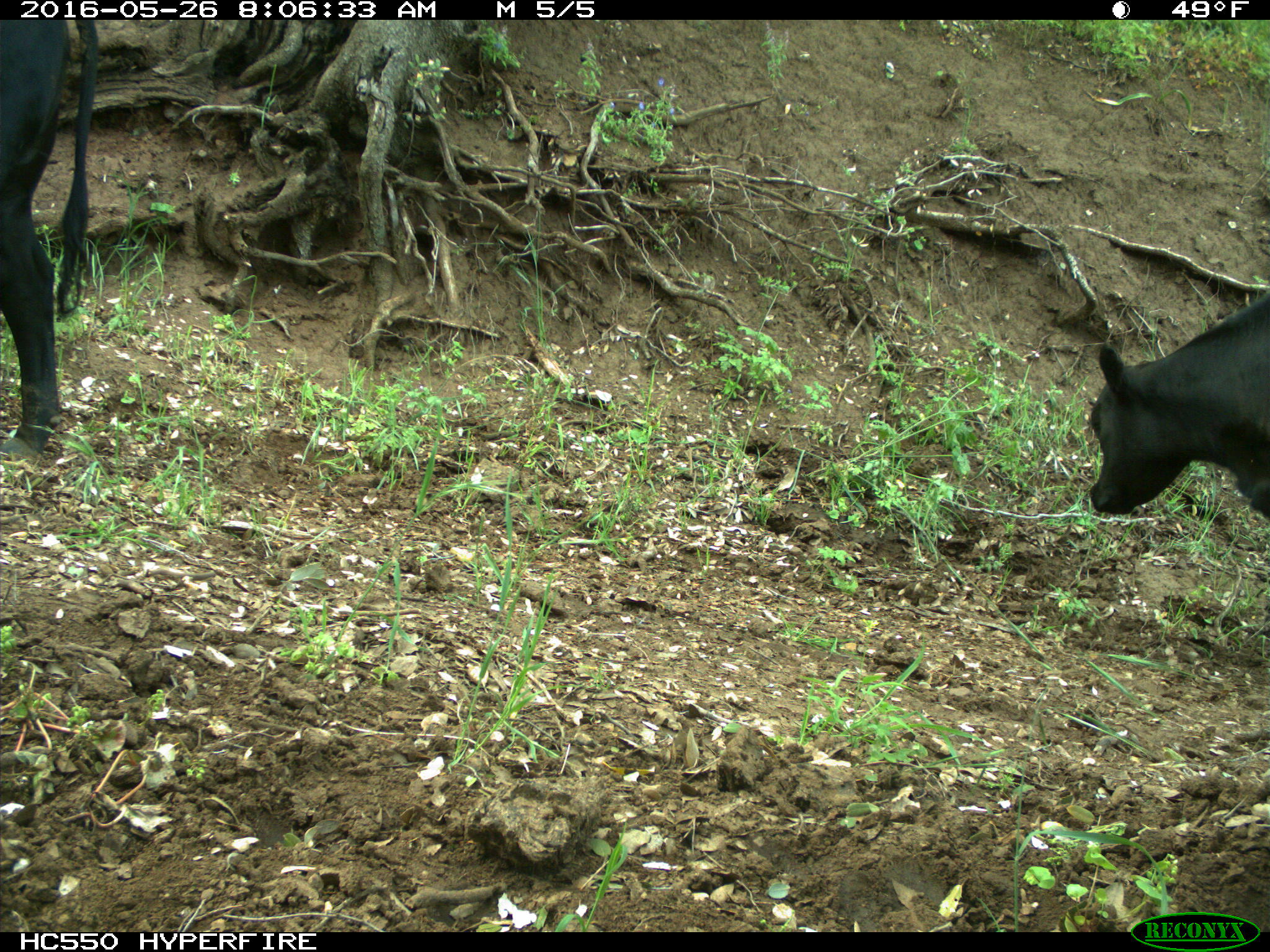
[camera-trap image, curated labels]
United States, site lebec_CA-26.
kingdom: Animalia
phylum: Chordata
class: Mammalia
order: Artiodactyla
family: Bovidae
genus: Bos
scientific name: Bos taurus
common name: domestic cow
Bos taurus (domestic cow).